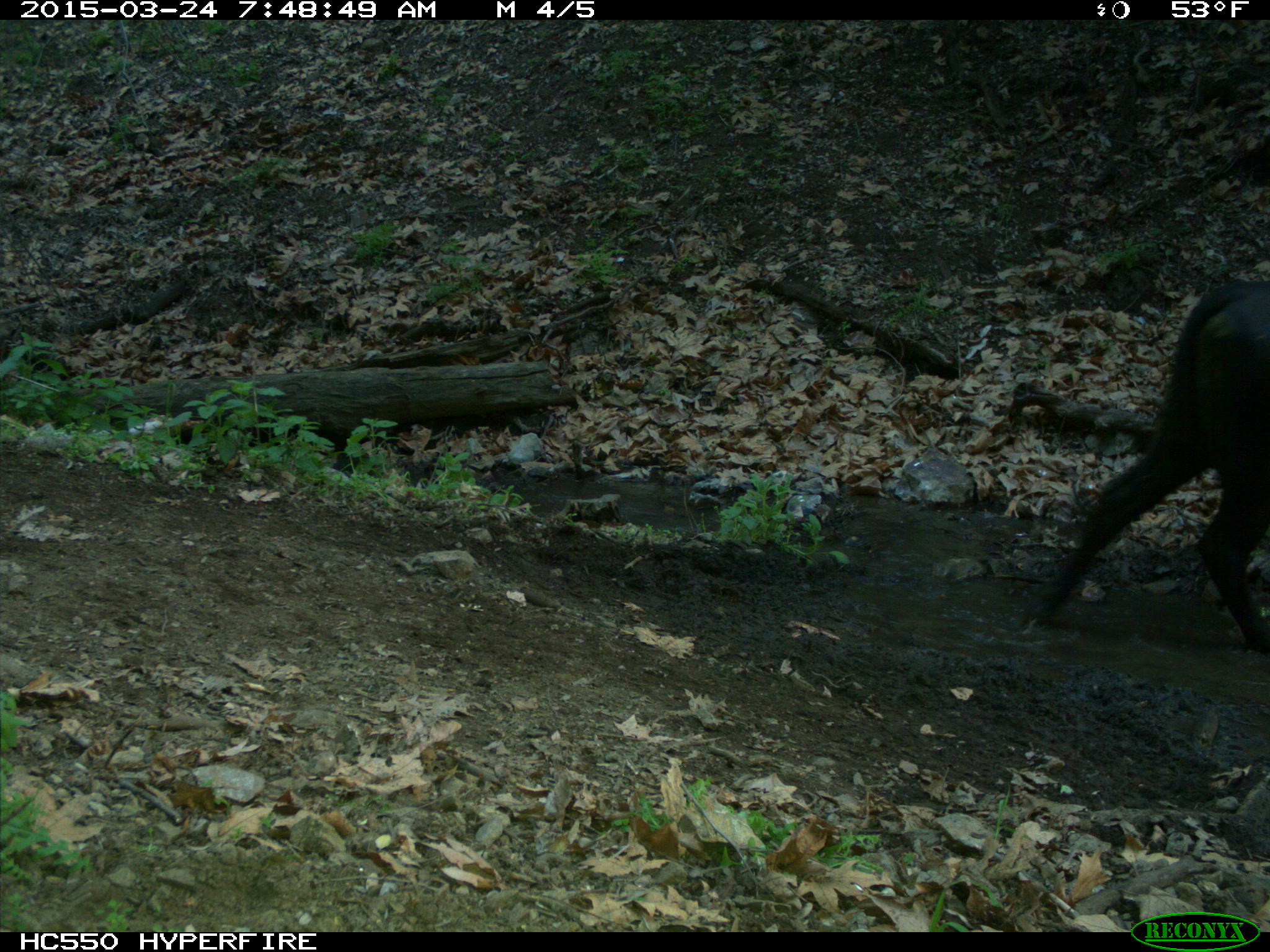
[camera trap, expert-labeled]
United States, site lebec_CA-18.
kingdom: Animalia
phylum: Chordata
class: Mammalia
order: Artiodactyla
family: Bovidae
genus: Bos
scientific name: Bos taurus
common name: domestic cow